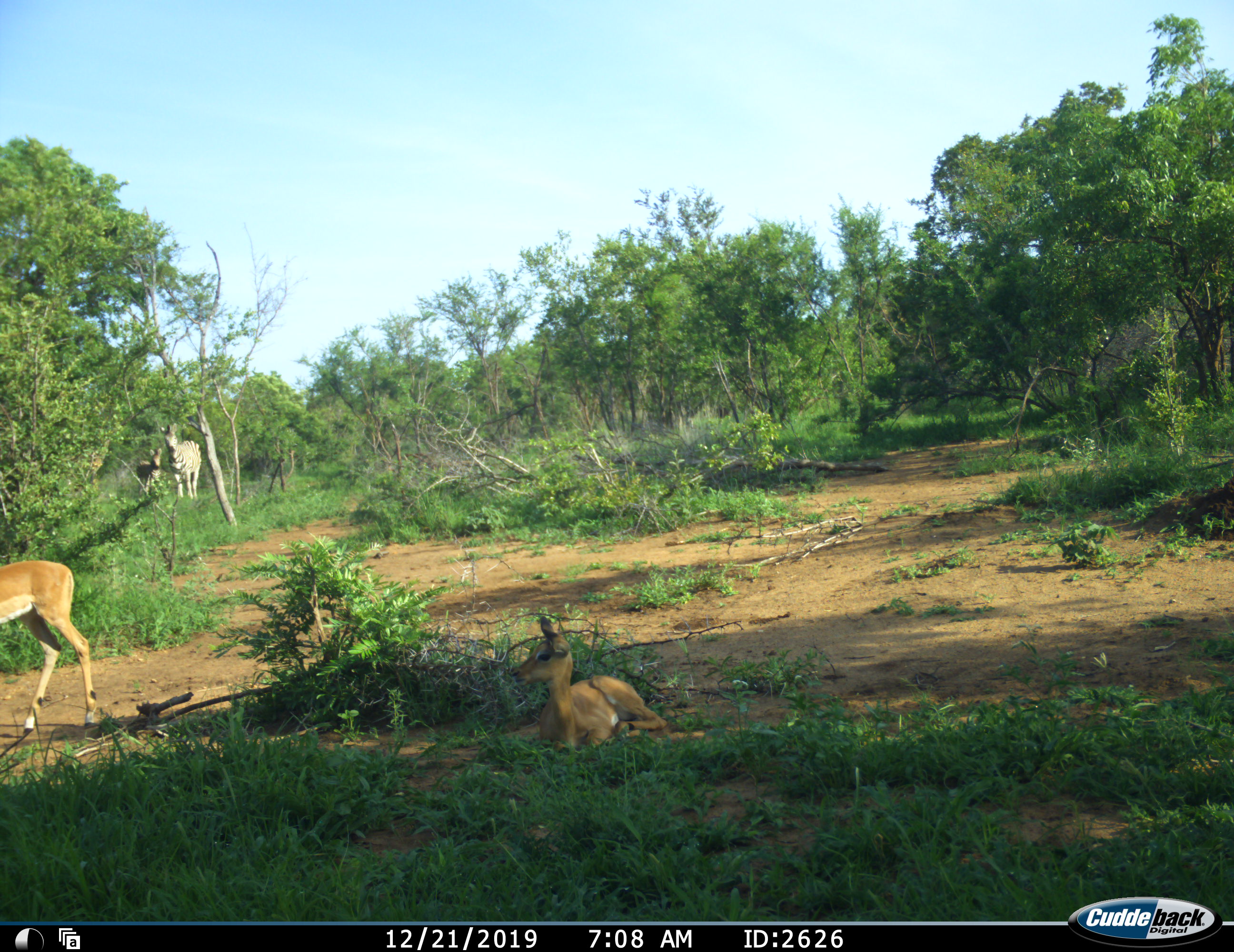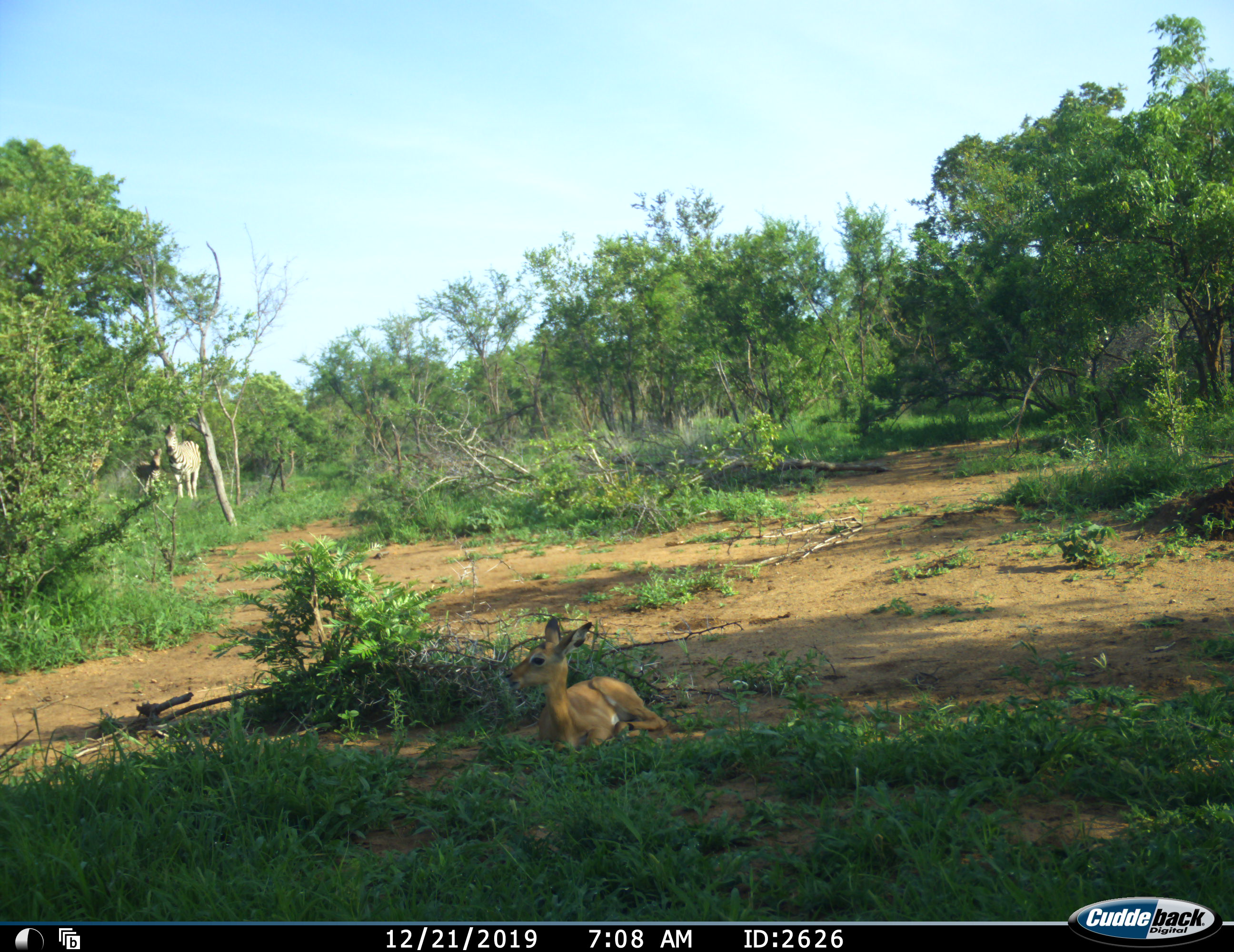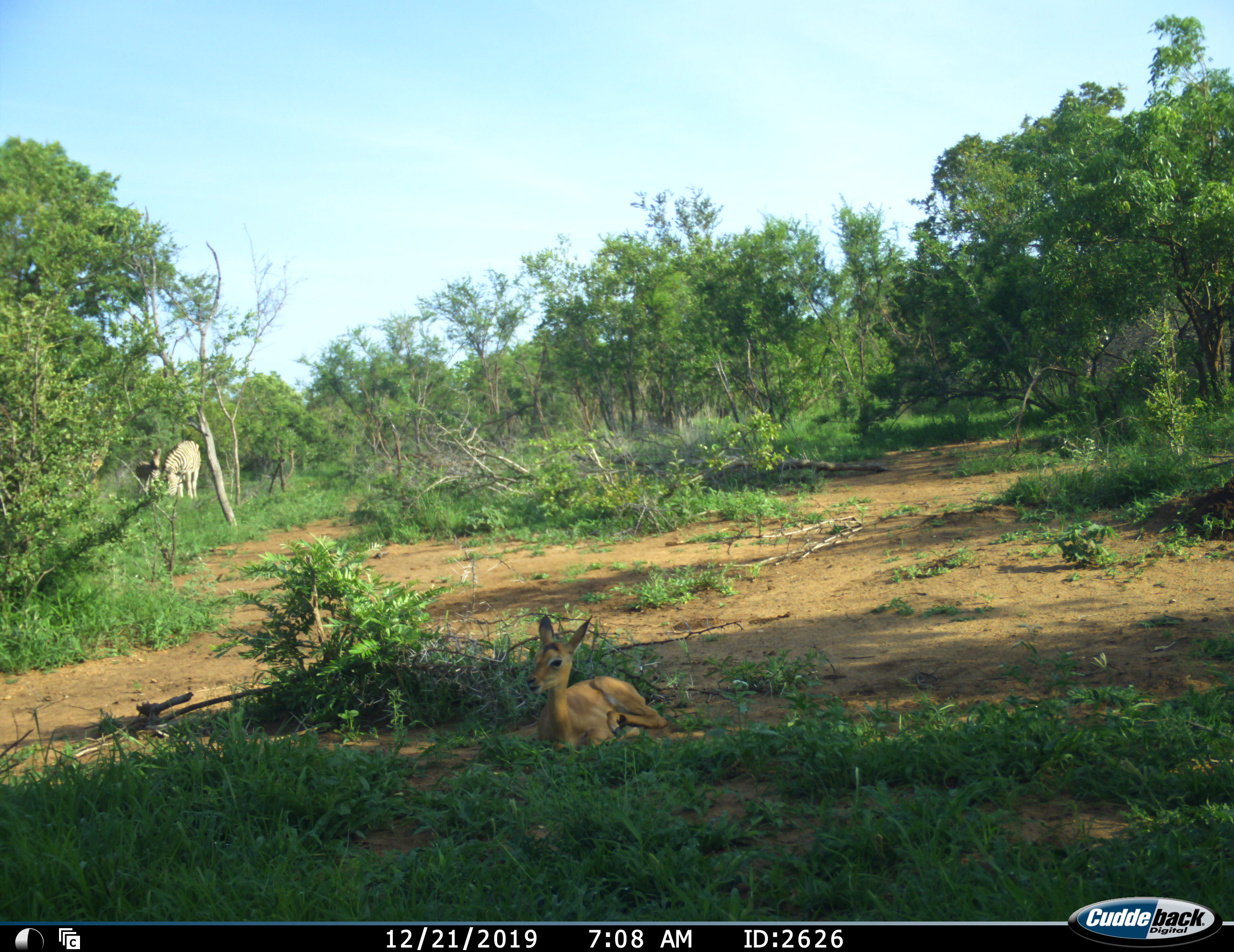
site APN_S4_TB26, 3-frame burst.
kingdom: Animalia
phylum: Chordata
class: Mammalia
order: Artiodactyla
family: Bovidae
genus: Aepyceros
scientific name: Aepyceros melampus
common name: impala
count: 2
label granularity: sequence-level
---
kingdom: Animalia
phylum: Chordata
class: Mammalia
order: Perissodactyla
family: Equidae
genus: Equus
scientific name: Equus quagga burchellii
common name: burchell's zebra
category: zebraburchells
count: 2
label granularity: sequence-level